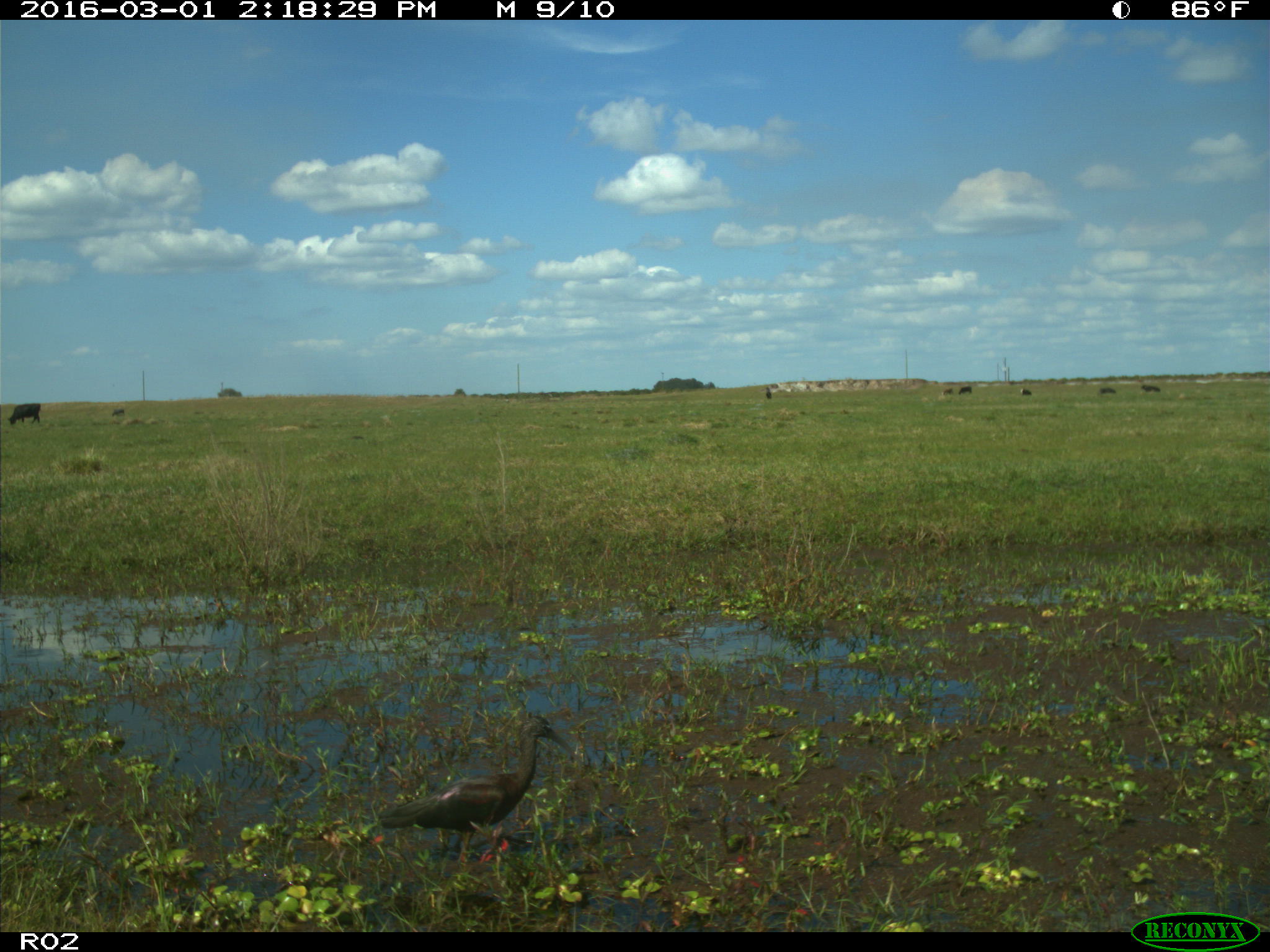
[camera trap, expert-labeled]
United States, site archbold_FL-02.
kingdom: Animalia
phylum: Chordata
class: Mammalia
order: Artiodactyla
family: Bovidae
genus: Bos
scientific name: Bos taurus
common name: domestic cow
Bos taurus (domestic cow).